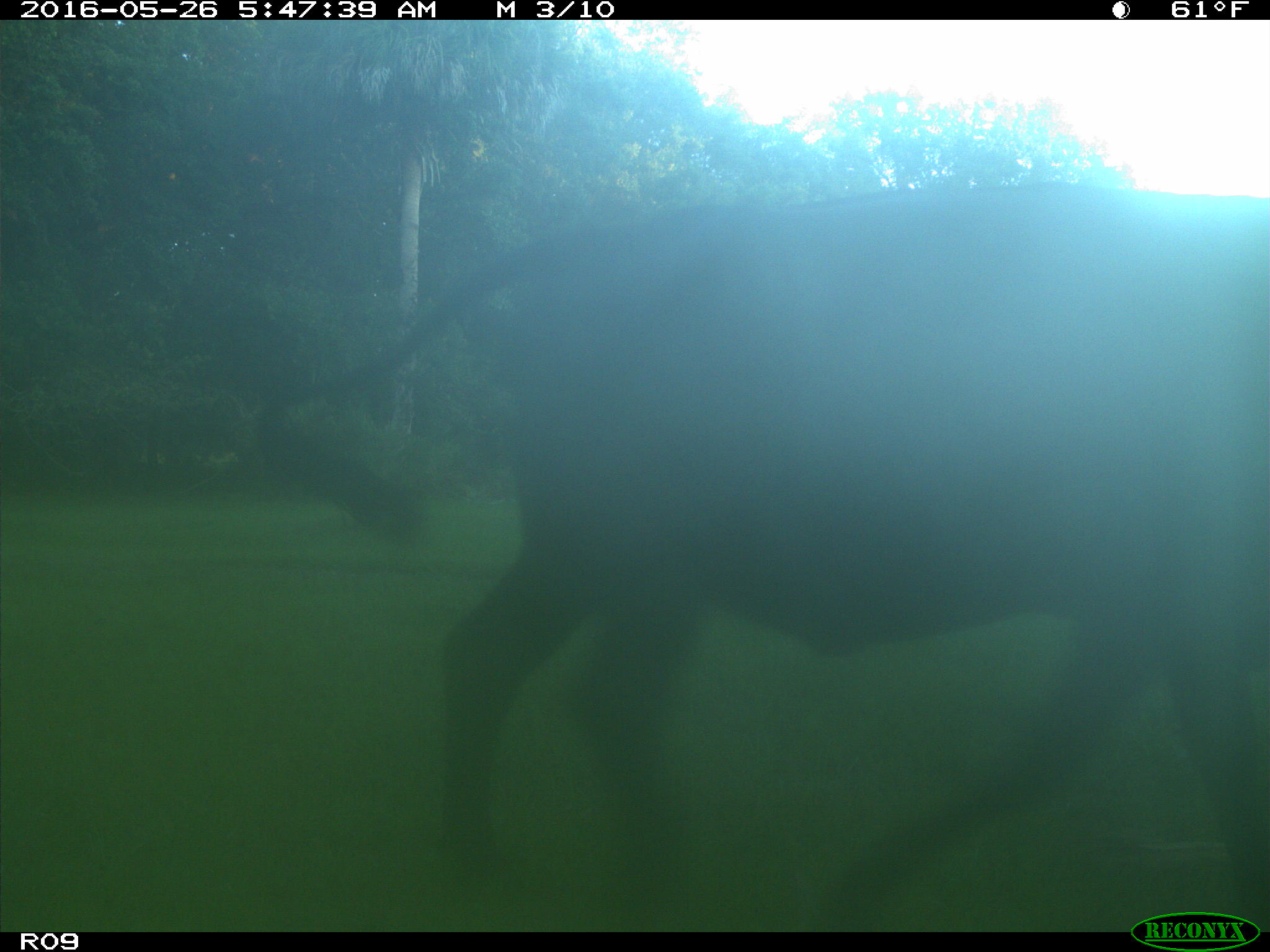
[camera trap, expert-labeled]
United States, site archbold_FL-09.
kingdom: Animalia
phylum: Chordata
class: Mammalia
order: Artiodactyla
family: Bovidae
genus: Bos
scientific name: Bos taurus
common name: domestic cow